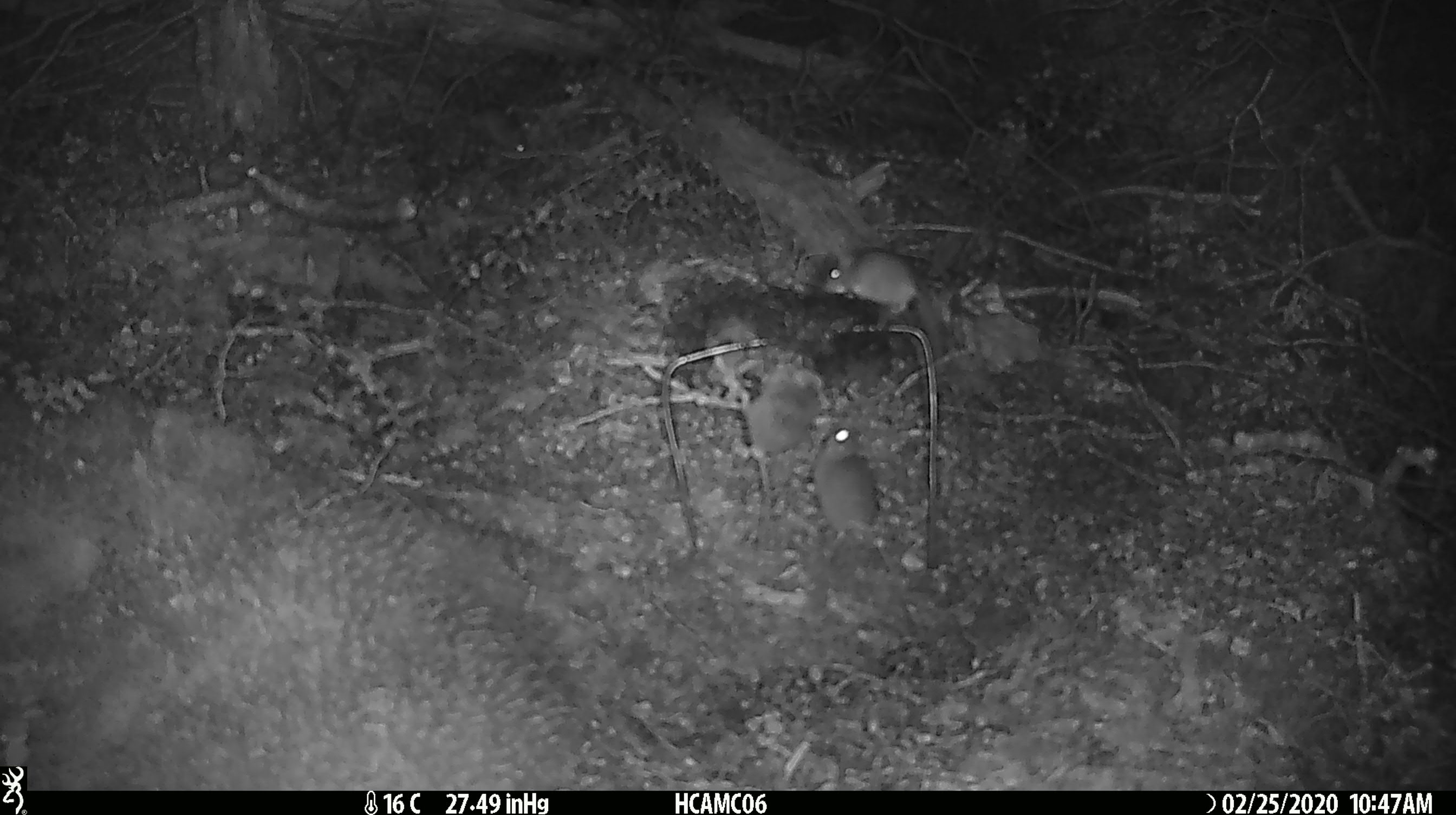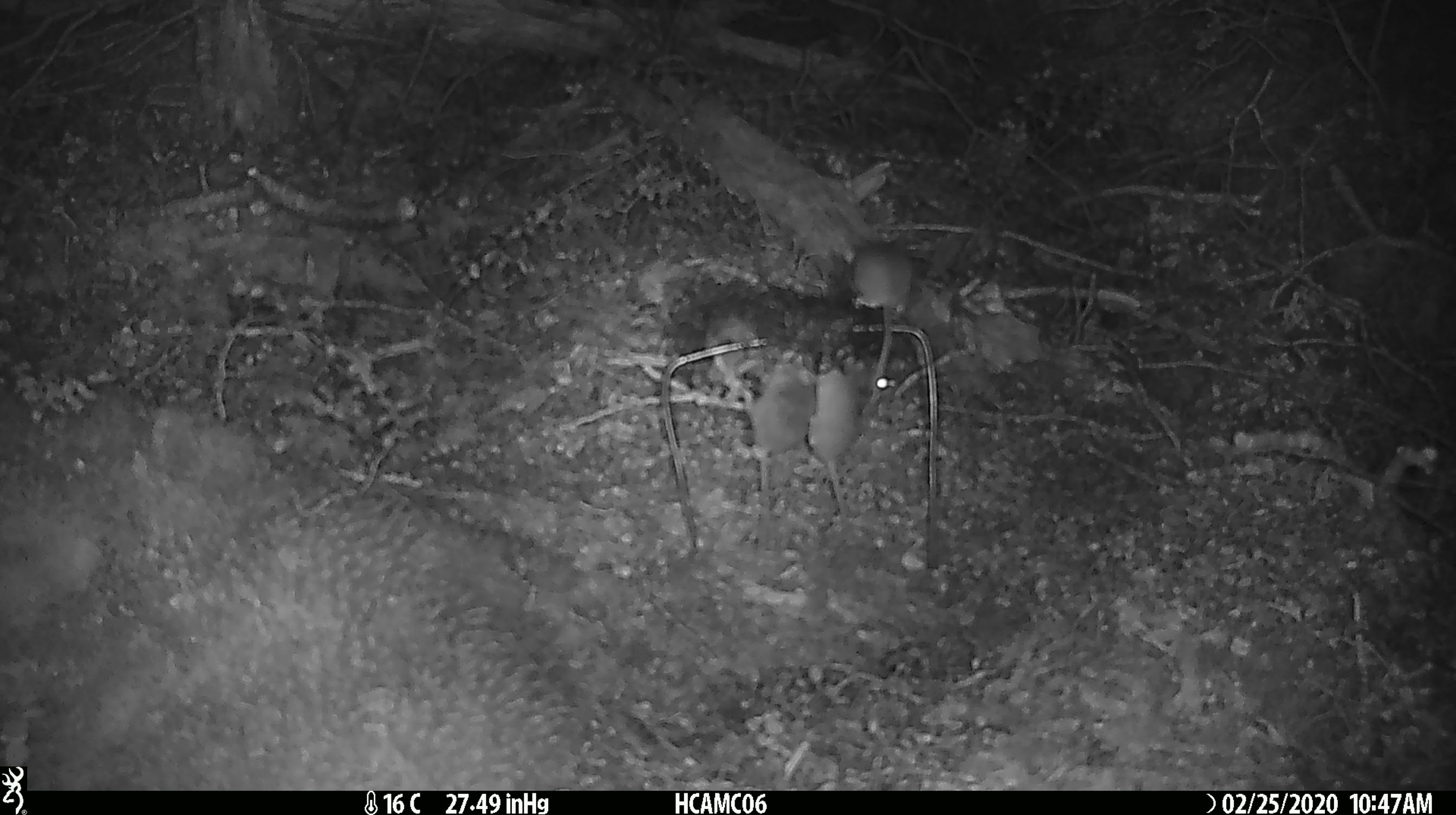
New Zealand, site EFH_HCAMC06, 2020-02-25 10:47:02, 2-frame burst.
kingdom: Animalia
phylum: Chordata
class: Mammalia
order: Rodentia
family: Muridae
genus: Mus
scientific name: Mus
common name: mouse